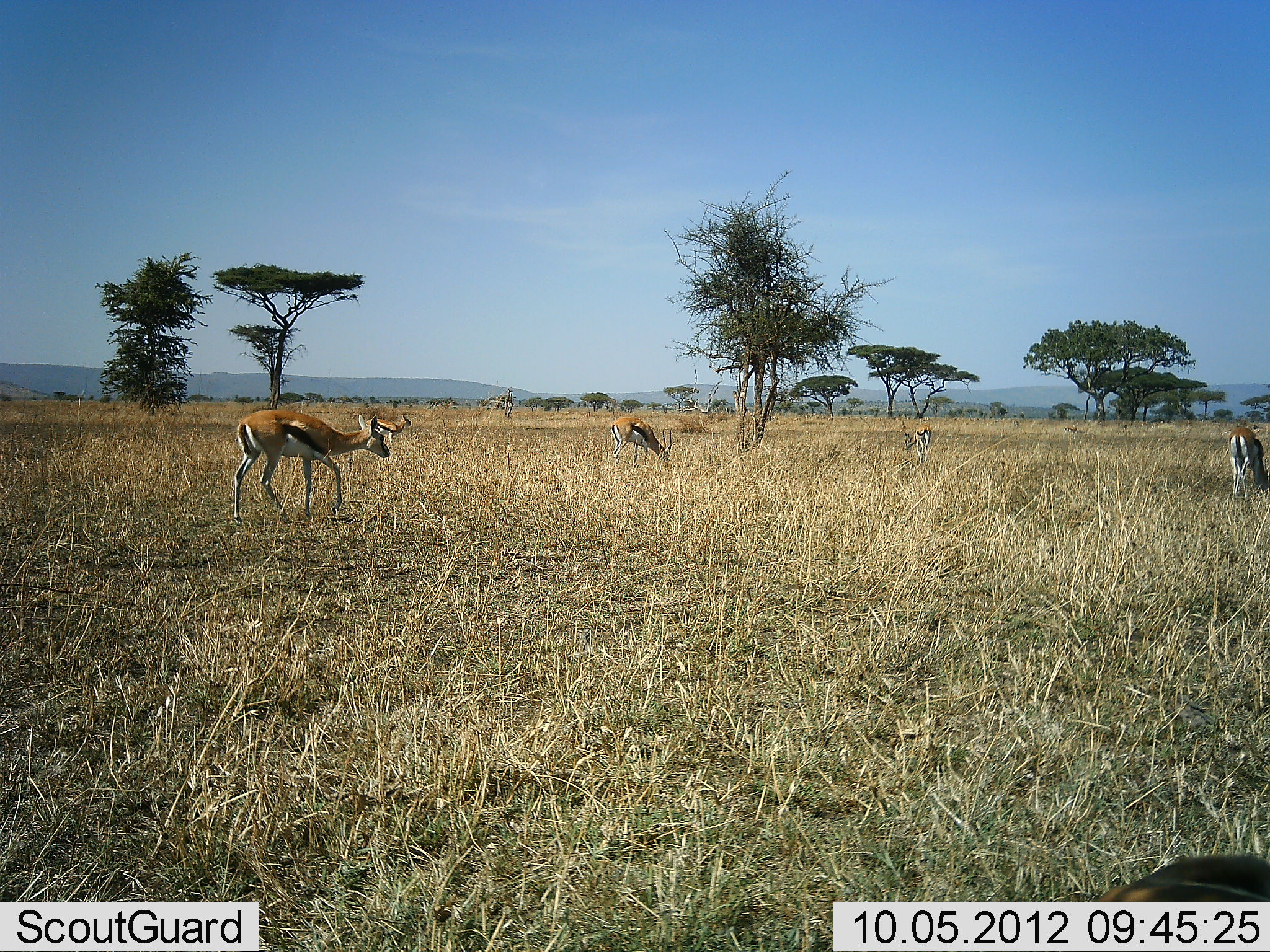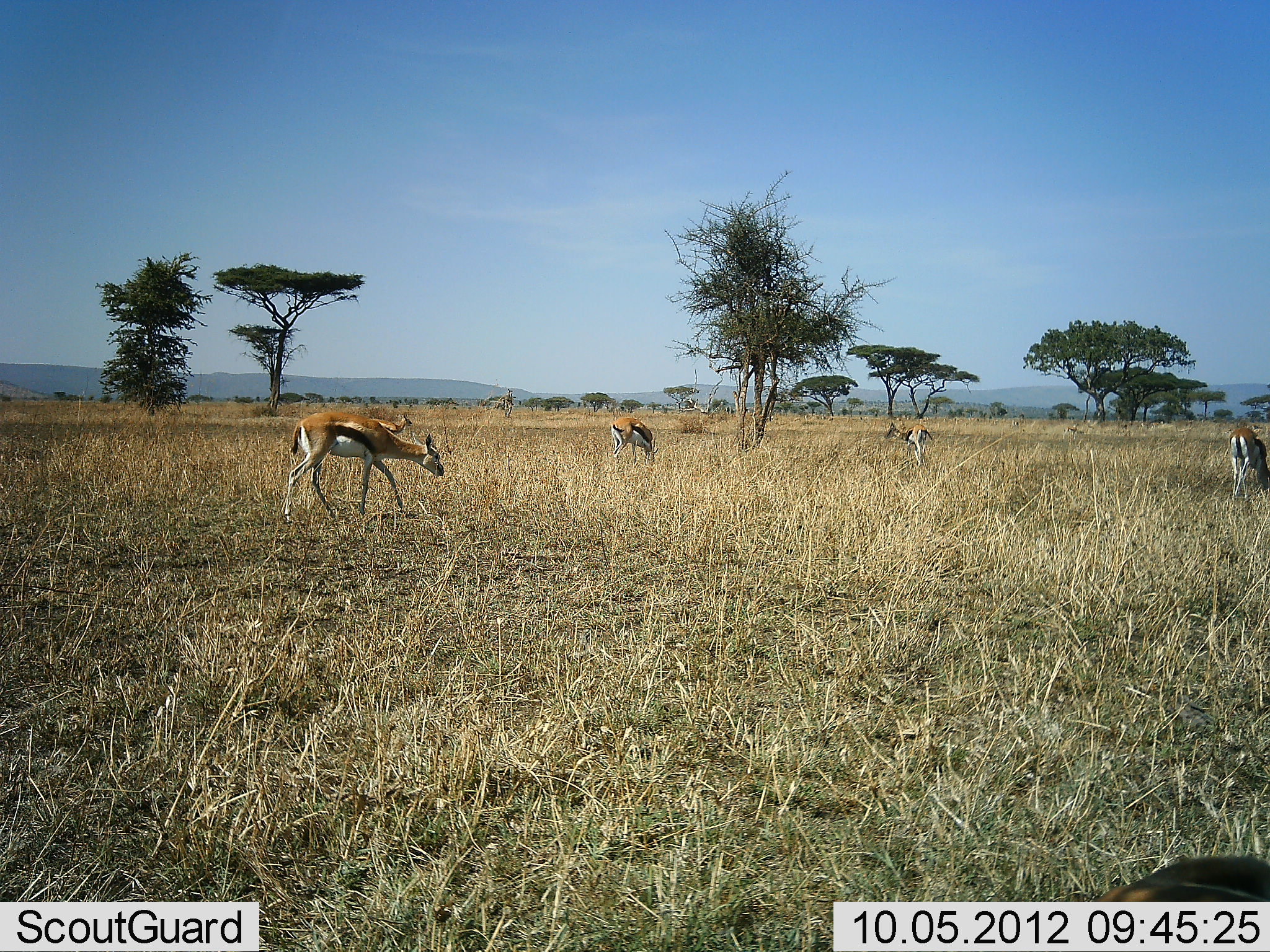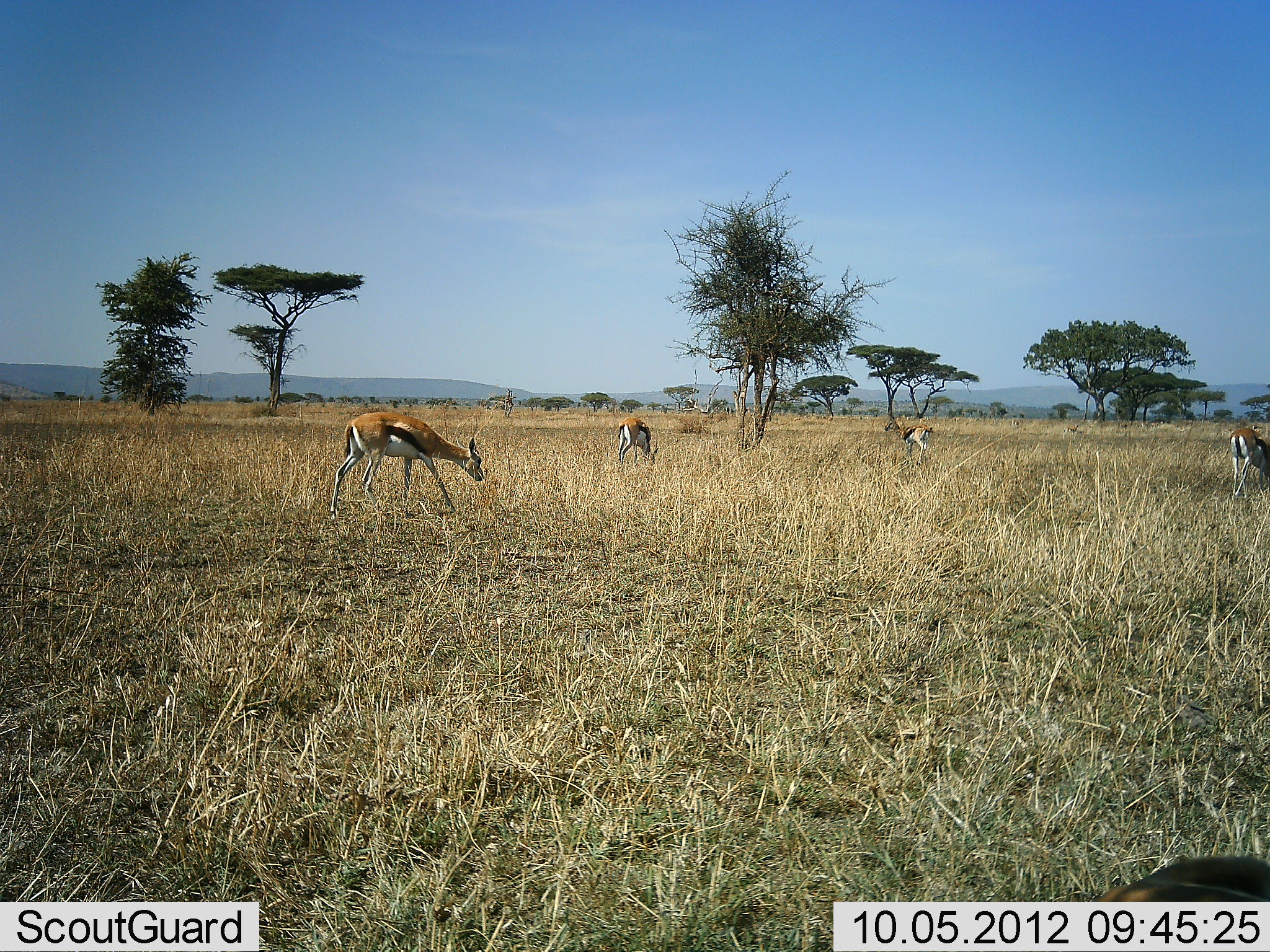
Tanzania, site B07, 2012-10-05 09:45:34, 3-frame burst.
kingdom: Animalia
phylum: Chordata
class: Mammalia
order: Artiodactyla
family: Bovidae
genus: Eudorcas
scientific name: Eudorcas thomsonii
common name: thomson's gazelle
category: gazellethomsons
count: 5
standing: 27%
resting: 0%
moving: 55%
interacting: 0%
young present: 0%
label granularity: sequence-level